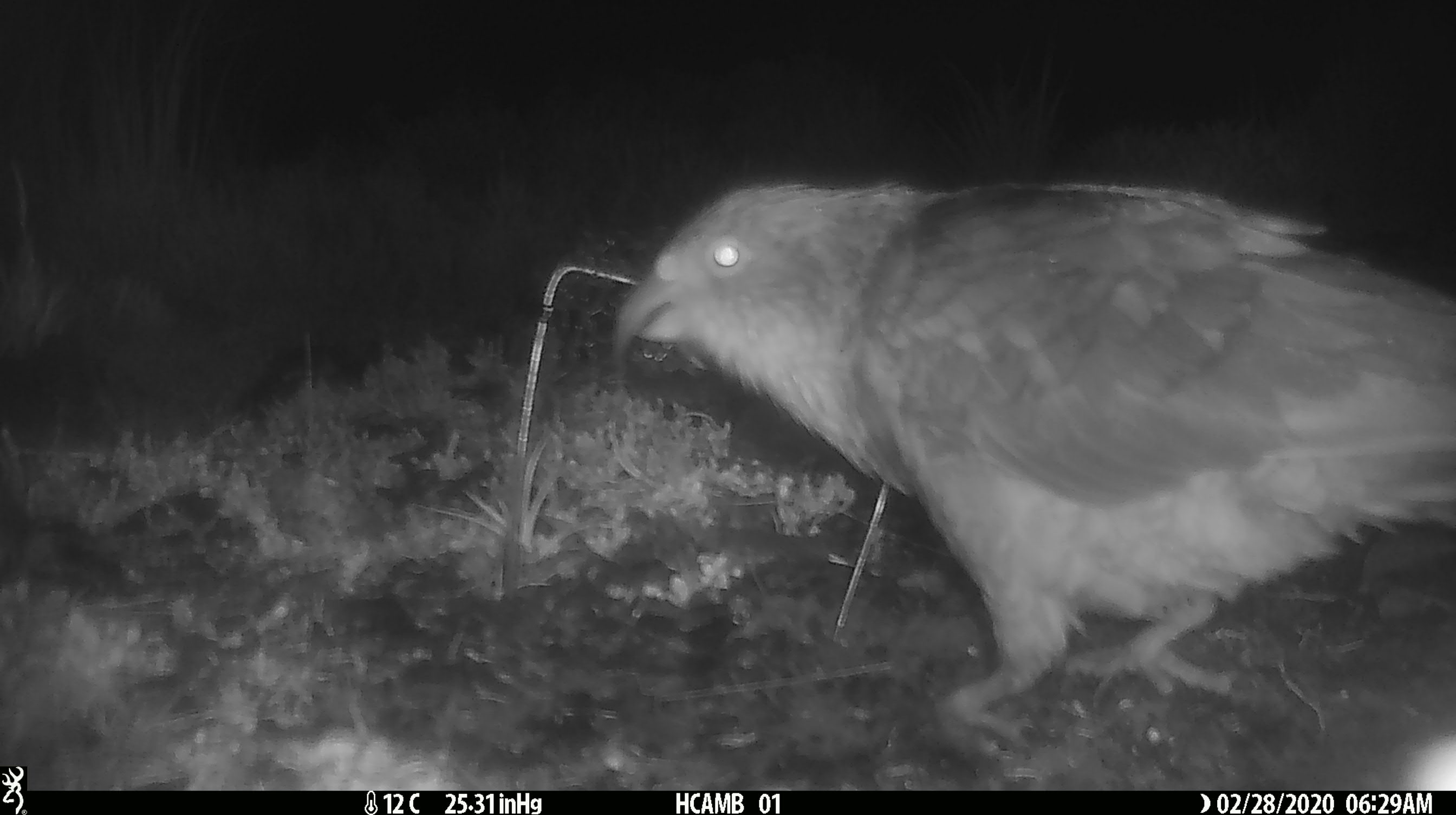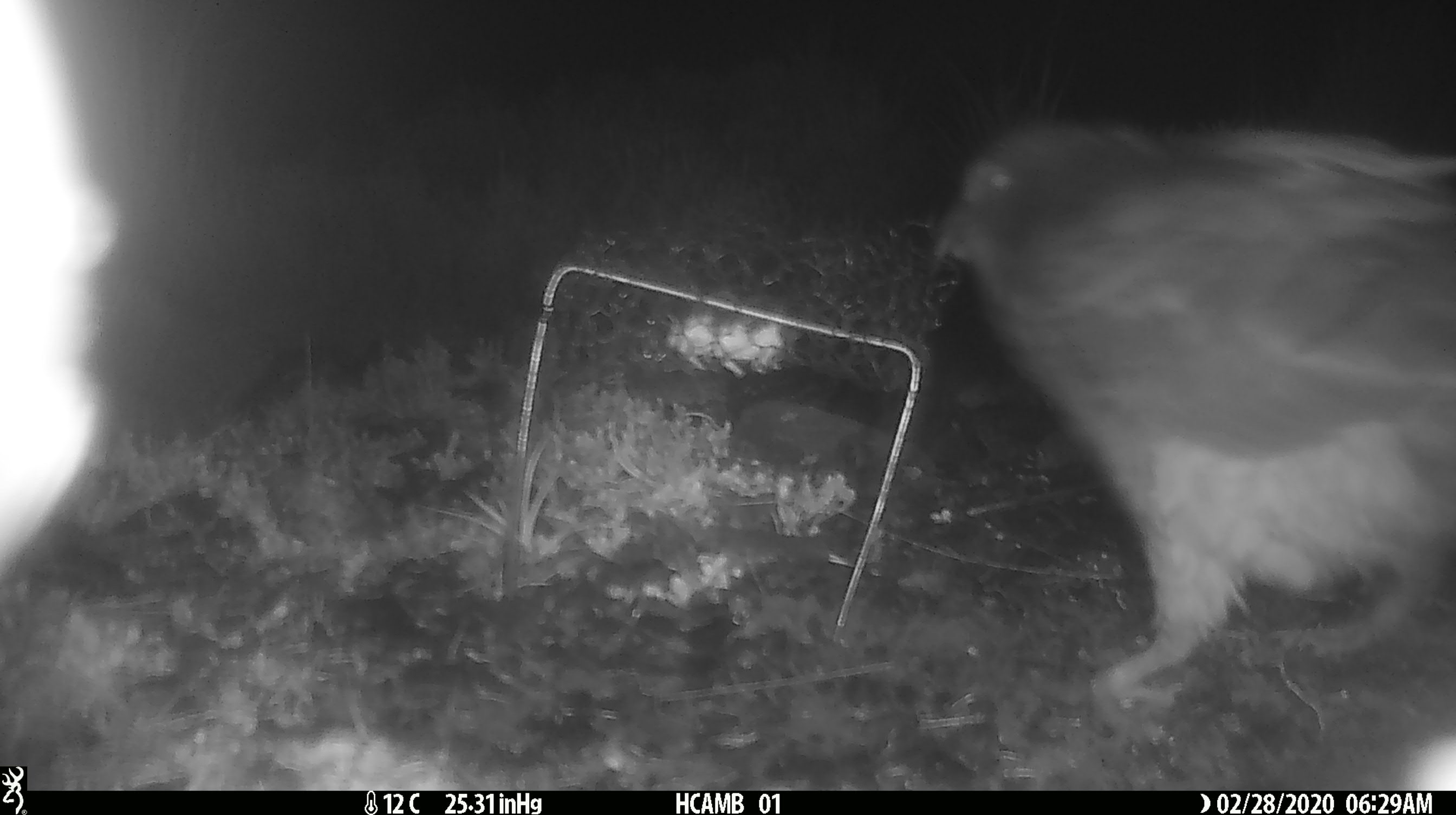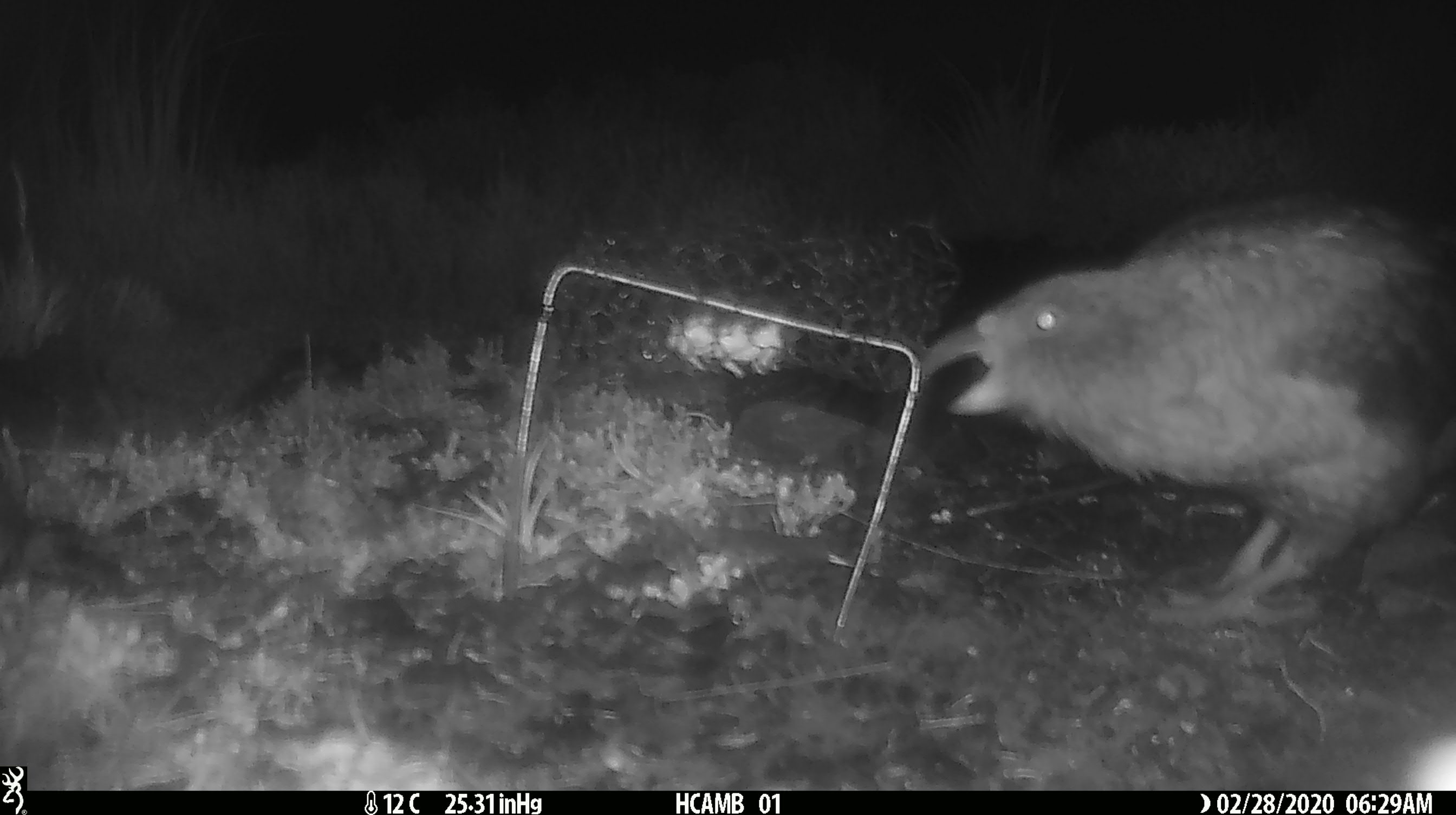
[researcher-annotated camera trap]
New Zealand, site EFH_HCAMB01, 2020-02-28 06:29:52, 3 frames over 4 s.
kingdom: Animalia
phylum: Chordata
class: Aves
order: Psittaciformes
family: Strigopidae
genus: Nestor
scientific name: Nestor notabilis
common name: kea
Kea (Nestor notabilis).